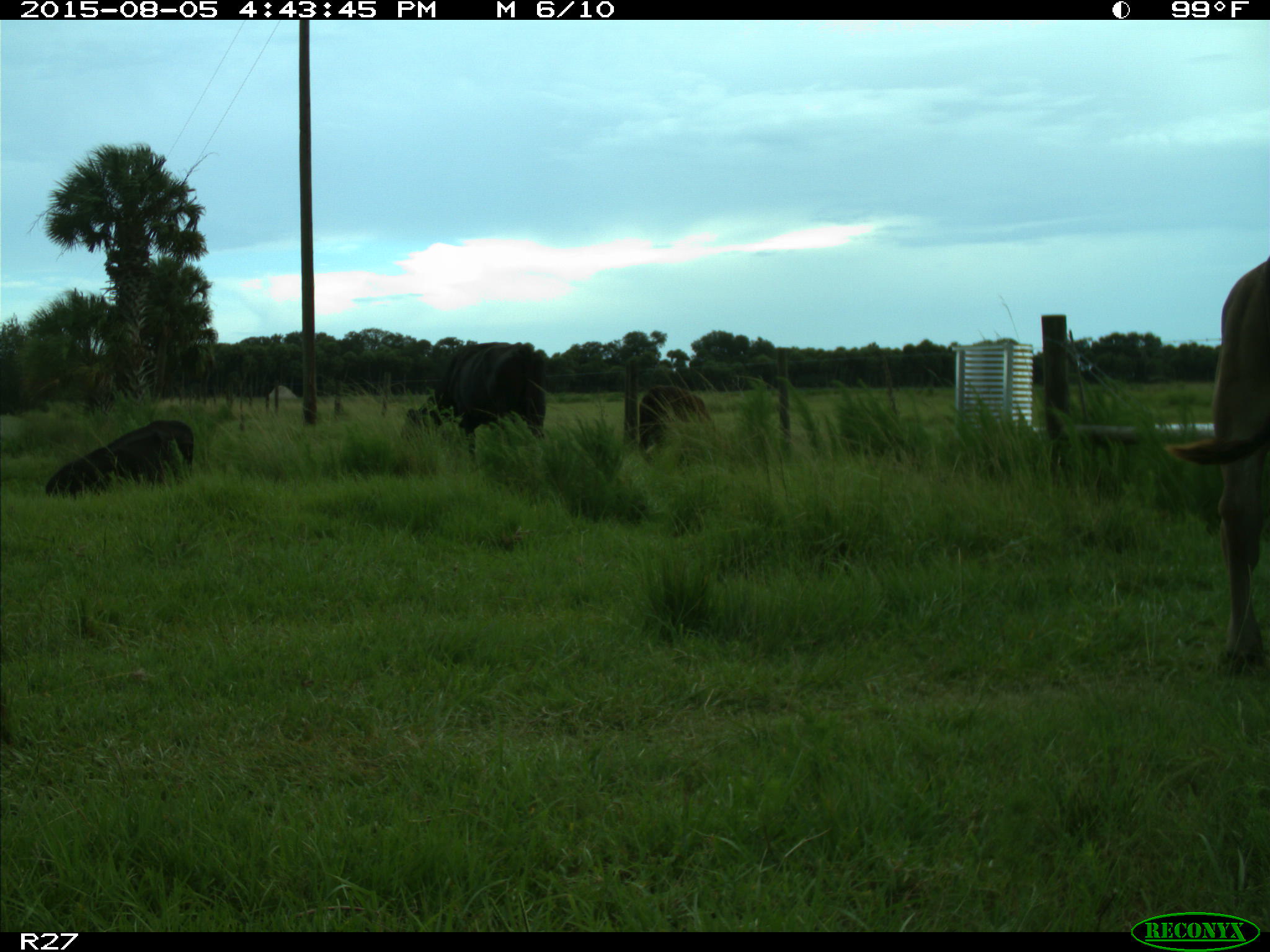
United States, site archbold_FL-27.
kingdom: Animalia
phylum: Chordata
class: Mammalia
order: Artiodactyla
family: Bovidae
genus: Bos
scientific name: Bos taurus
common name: domestic cow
Bos taurus (domestic cow).